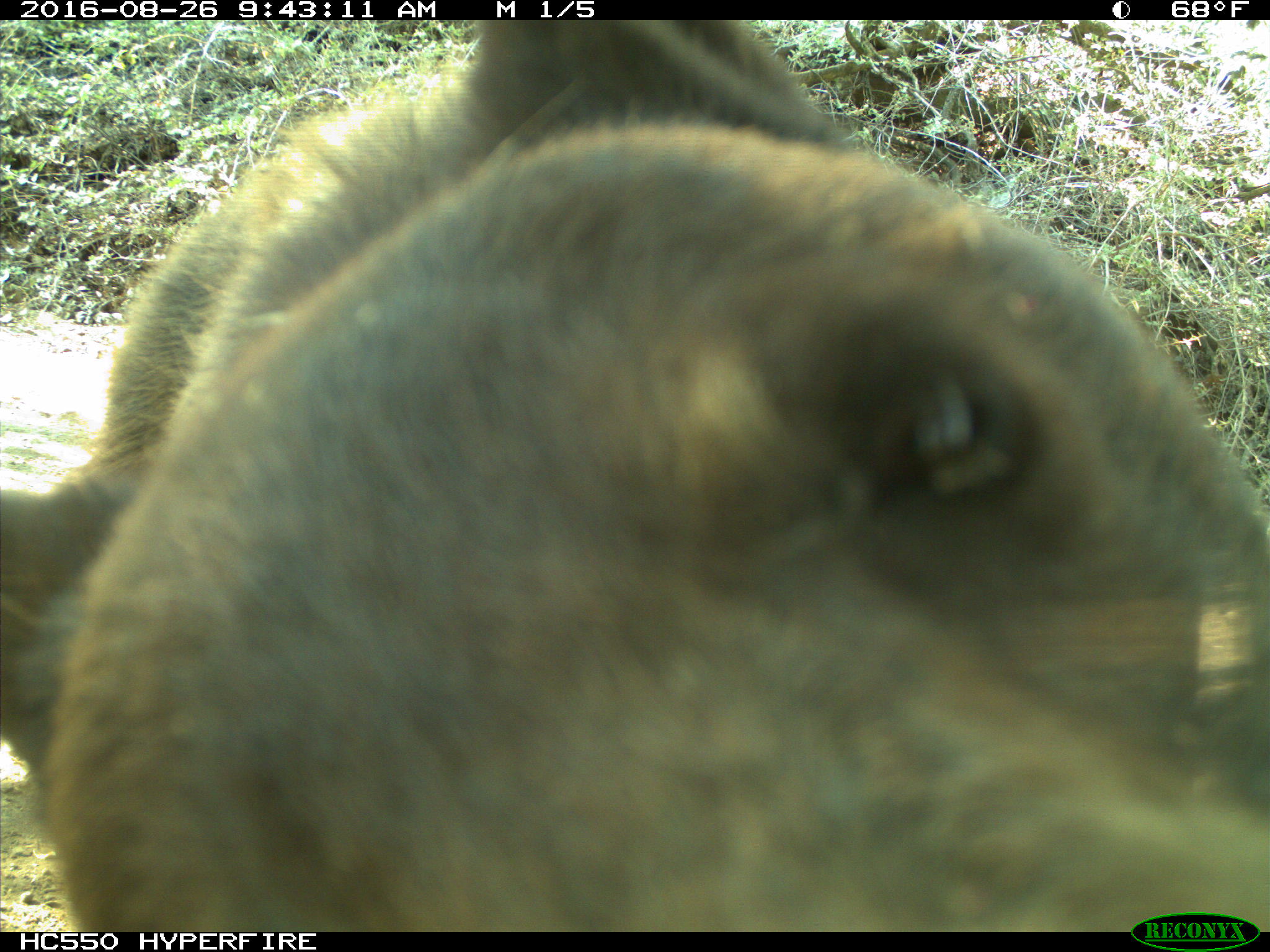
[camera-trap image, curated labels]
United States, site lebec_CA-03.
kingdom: Animalia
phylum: Chordata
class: Mammalia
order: Carnivora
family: Ursidae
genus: Ursus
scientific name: Ursus americanus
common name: american black bear